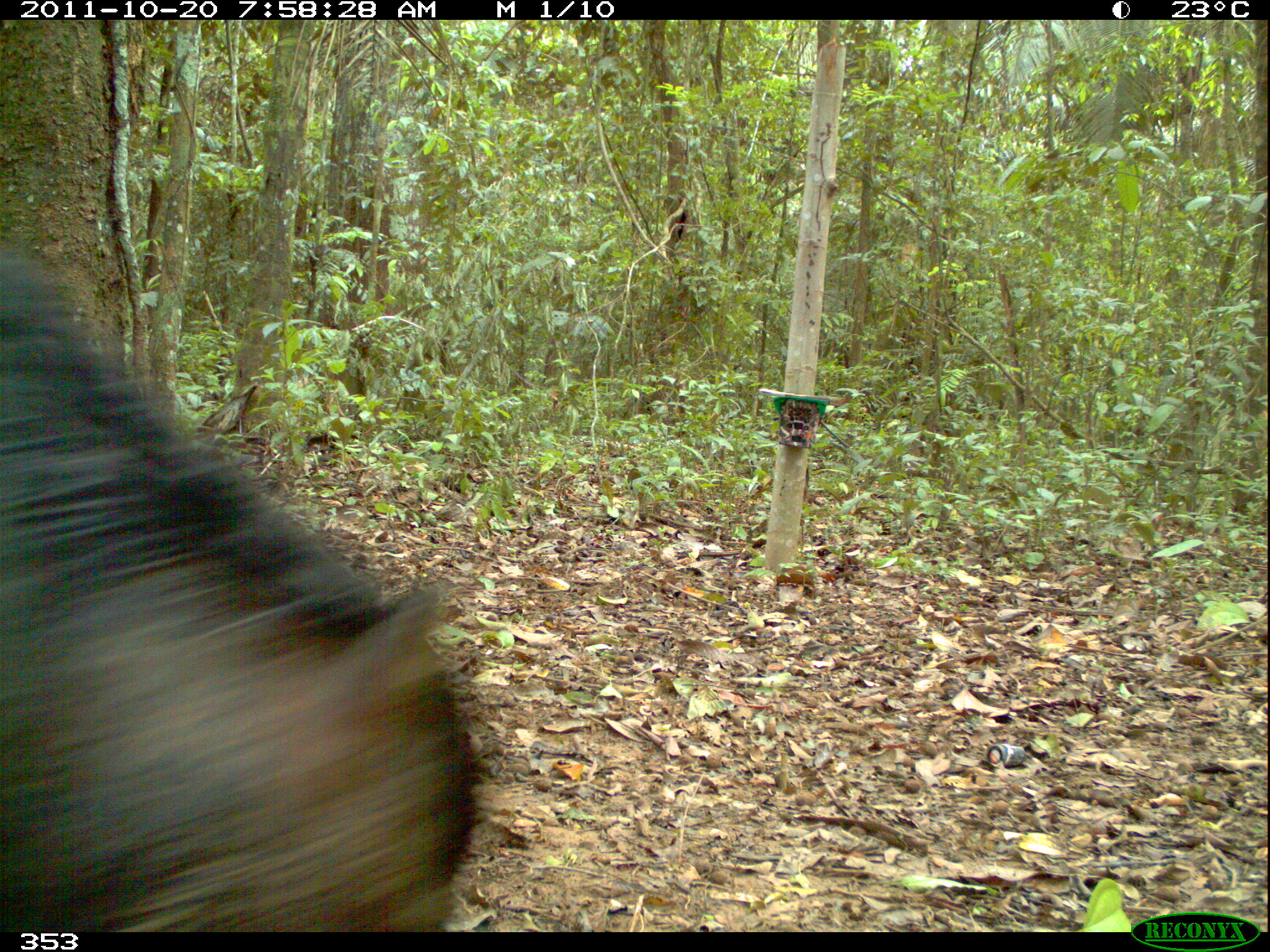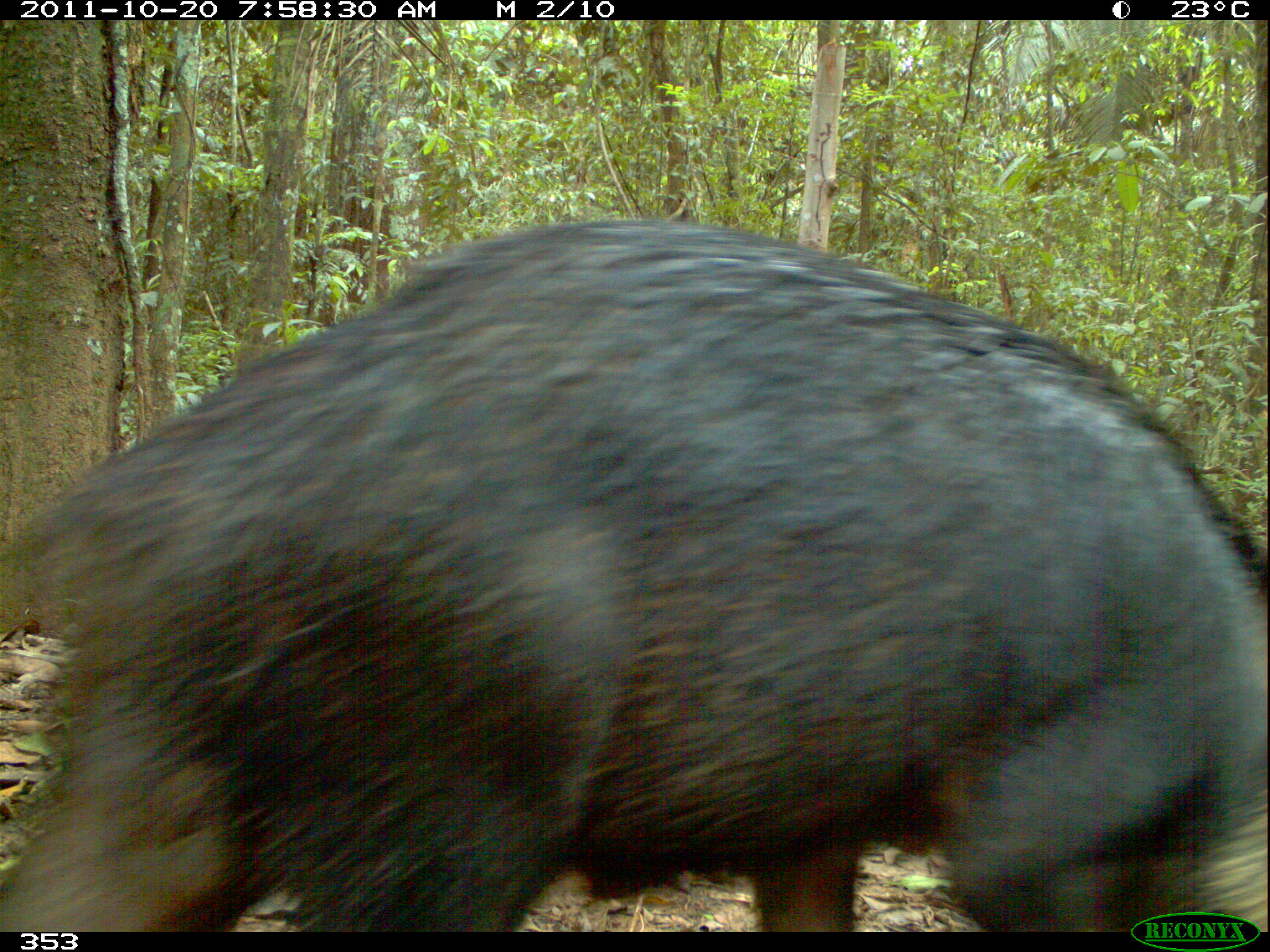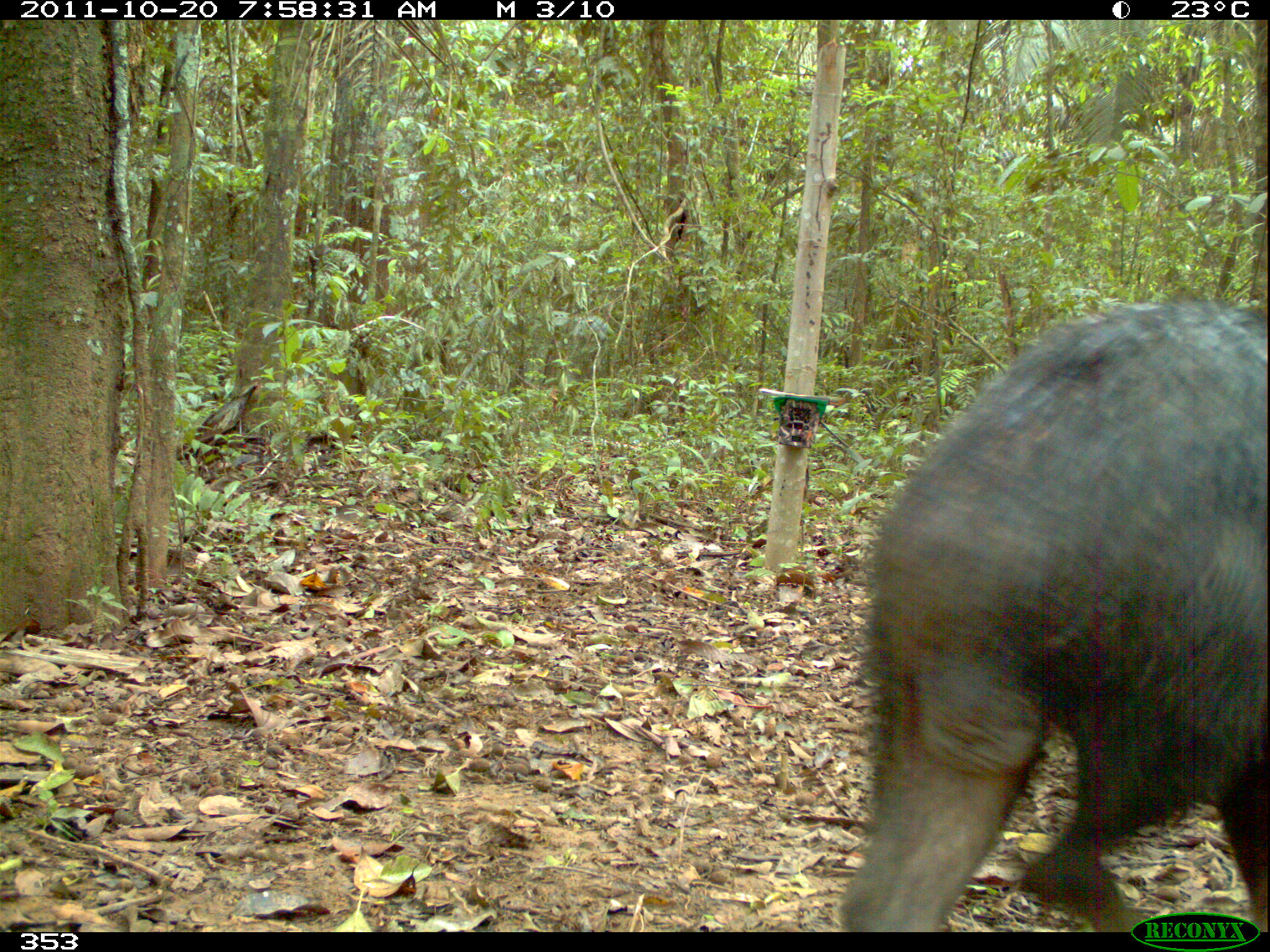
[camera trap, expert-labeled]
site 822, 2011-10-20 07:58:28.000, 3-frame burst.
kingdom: Animalia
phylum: Chordata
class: Mammalia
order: Artiodactyla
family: Tayassuidae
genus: Tayassu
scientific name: Tayassu pecari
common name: white-lipped peccary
Tayassu pecari (white-lipped peccary).